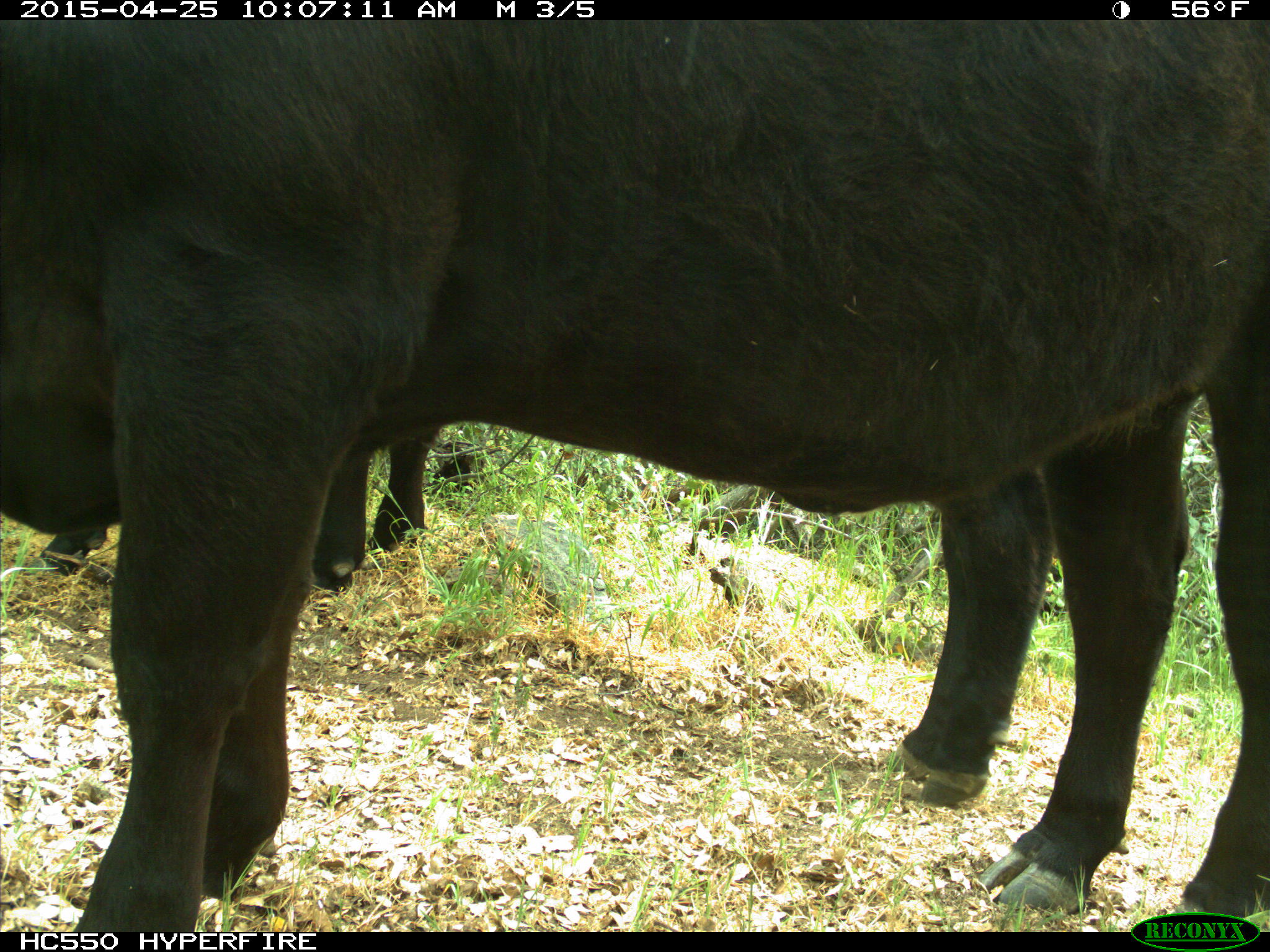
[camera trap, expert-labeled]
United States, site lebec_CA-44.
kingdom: Animalia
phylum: Chordata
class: Mammalia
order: Artiodactyla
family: Suidae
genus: Sus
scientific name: Sus scrofa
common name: wild boar